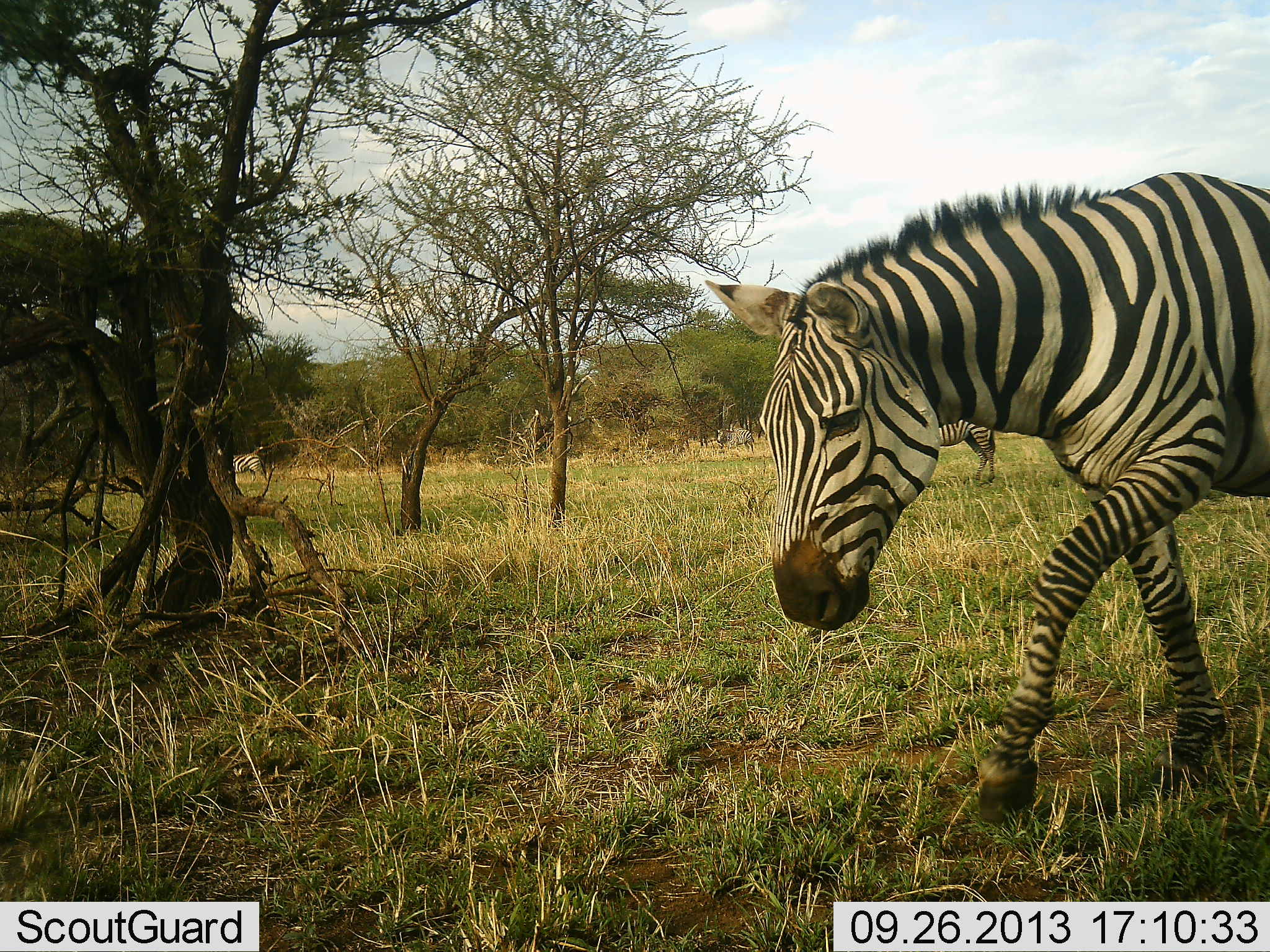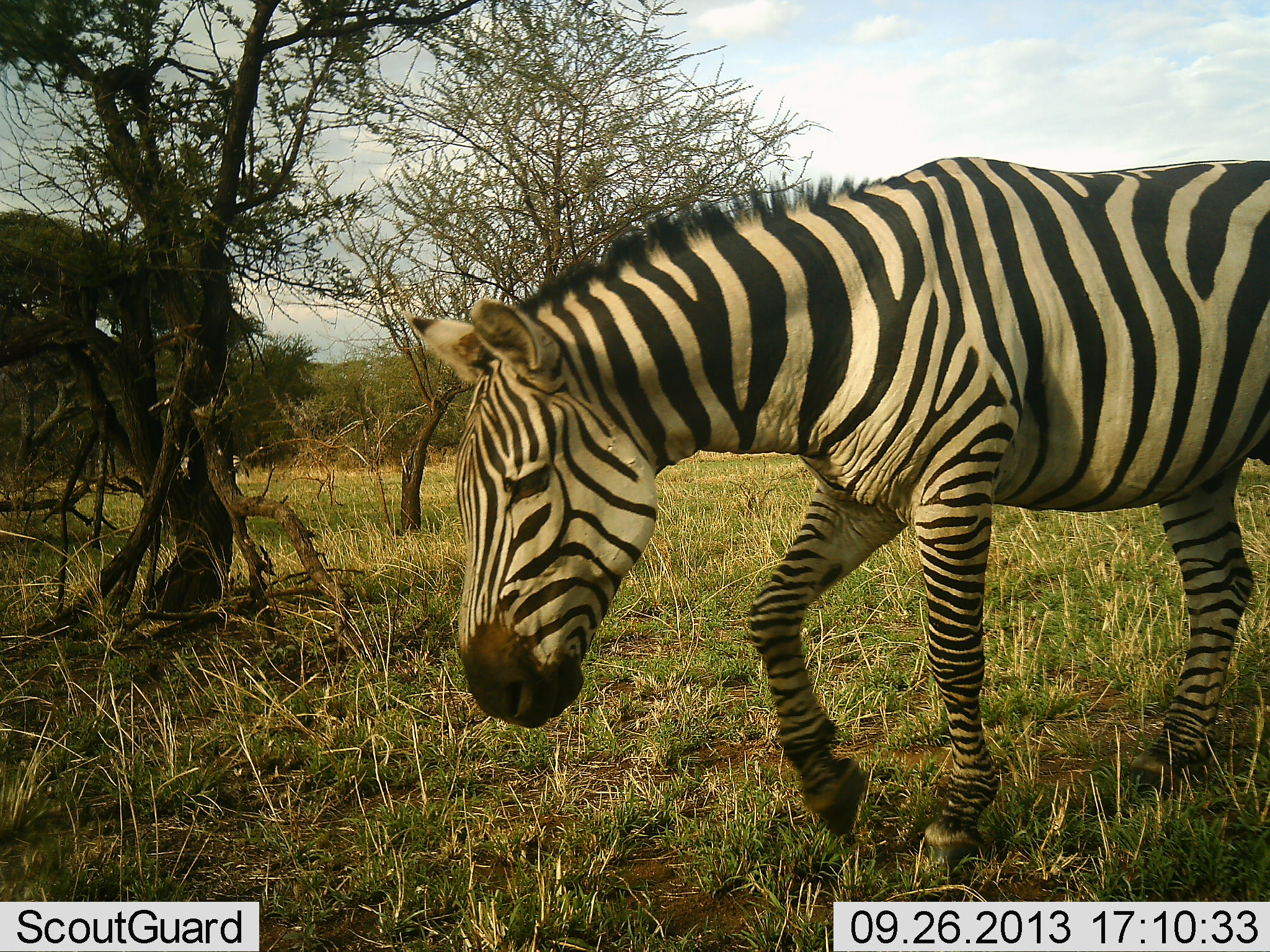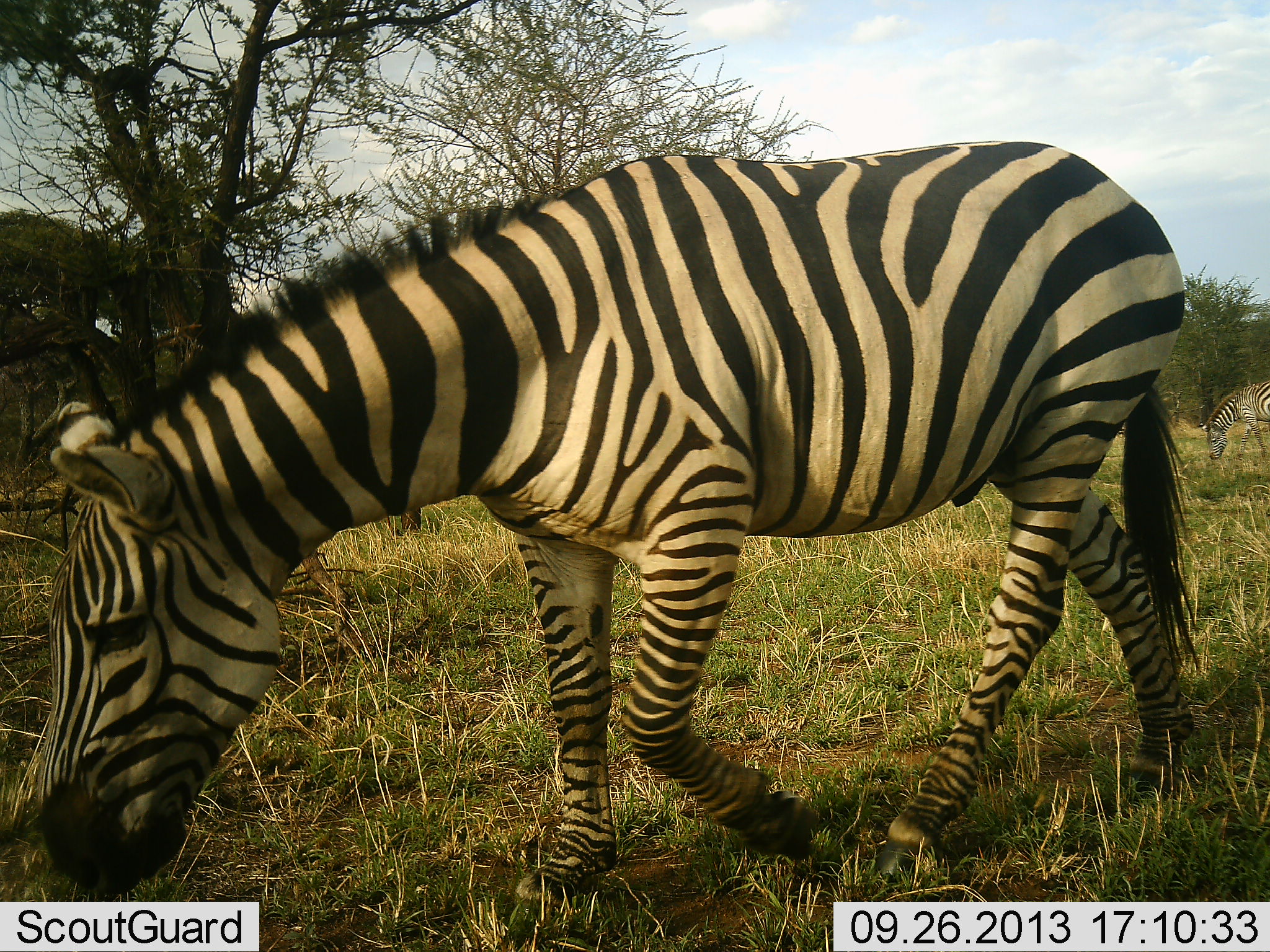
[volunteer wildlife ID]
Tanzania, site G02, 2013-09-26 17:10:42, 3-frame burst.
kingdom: Animalia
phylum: Chordata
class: Mammalia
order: Perissodactyla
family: Equidae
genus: Equus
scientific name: Equus quagga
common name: plains zebra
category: zebra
Zebra (plains zebra) (Equus quagga), count 2. Behavior (volunteer vote fractions): standing 3%, resting 0%, moving 97%, interacting 0%. Young present (vote fraction): 0%. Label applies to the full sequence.